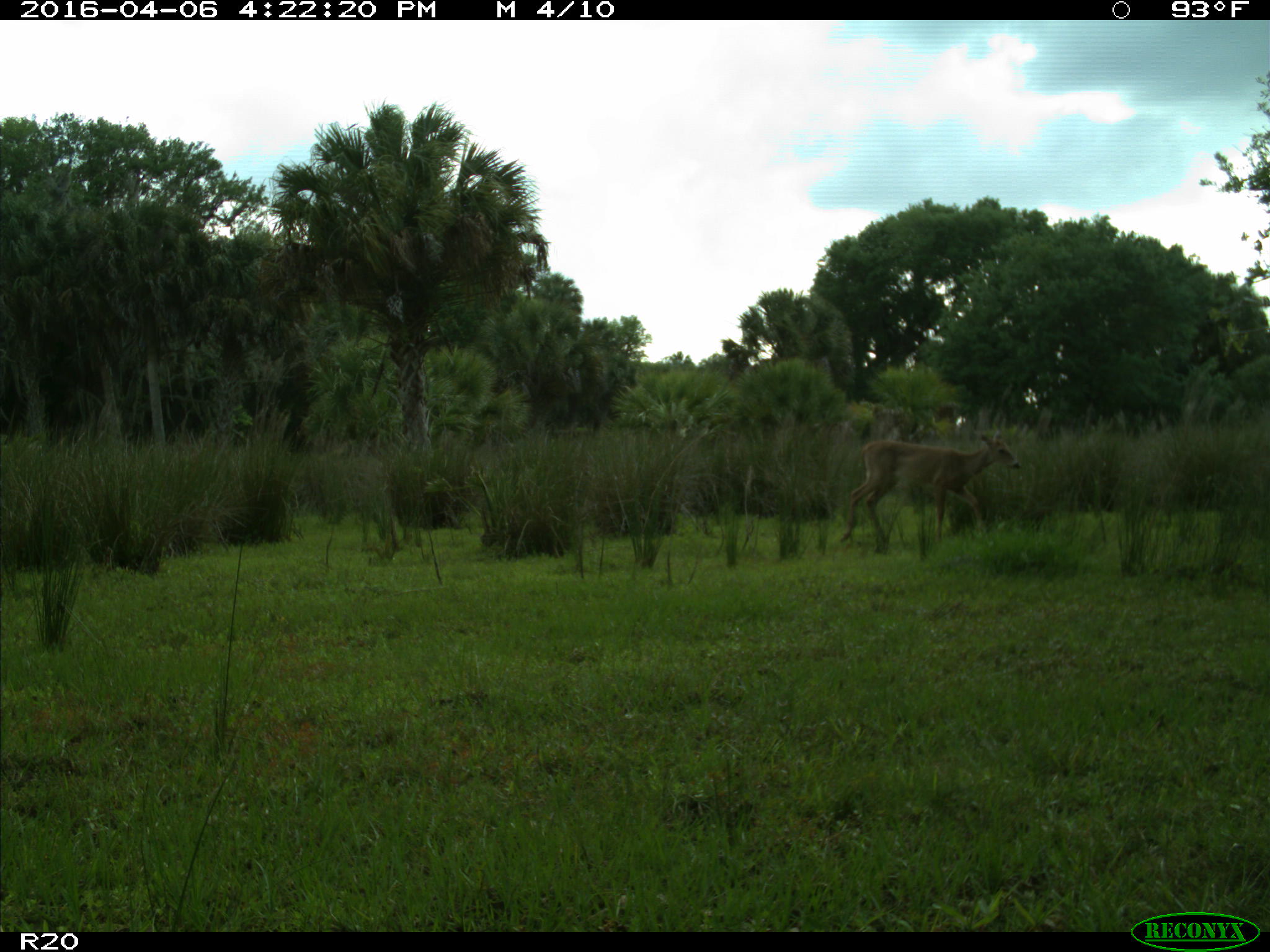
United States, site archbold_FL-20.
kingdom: Animalia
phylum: Chordata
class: Mammalia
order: Artiodactyla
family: Cervidae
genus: Odocoileus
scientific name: Odocoileus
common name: deer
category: unidentified deer